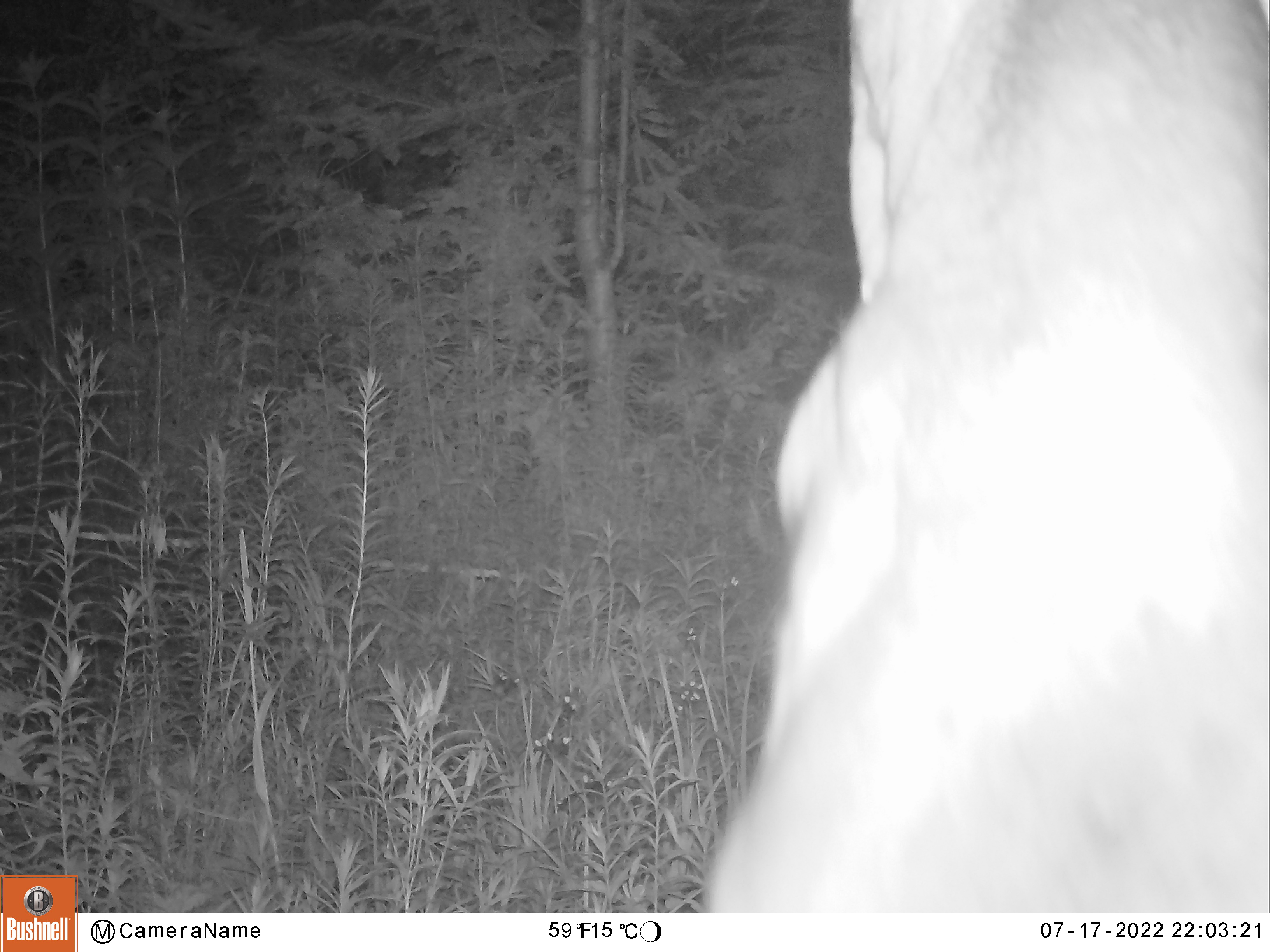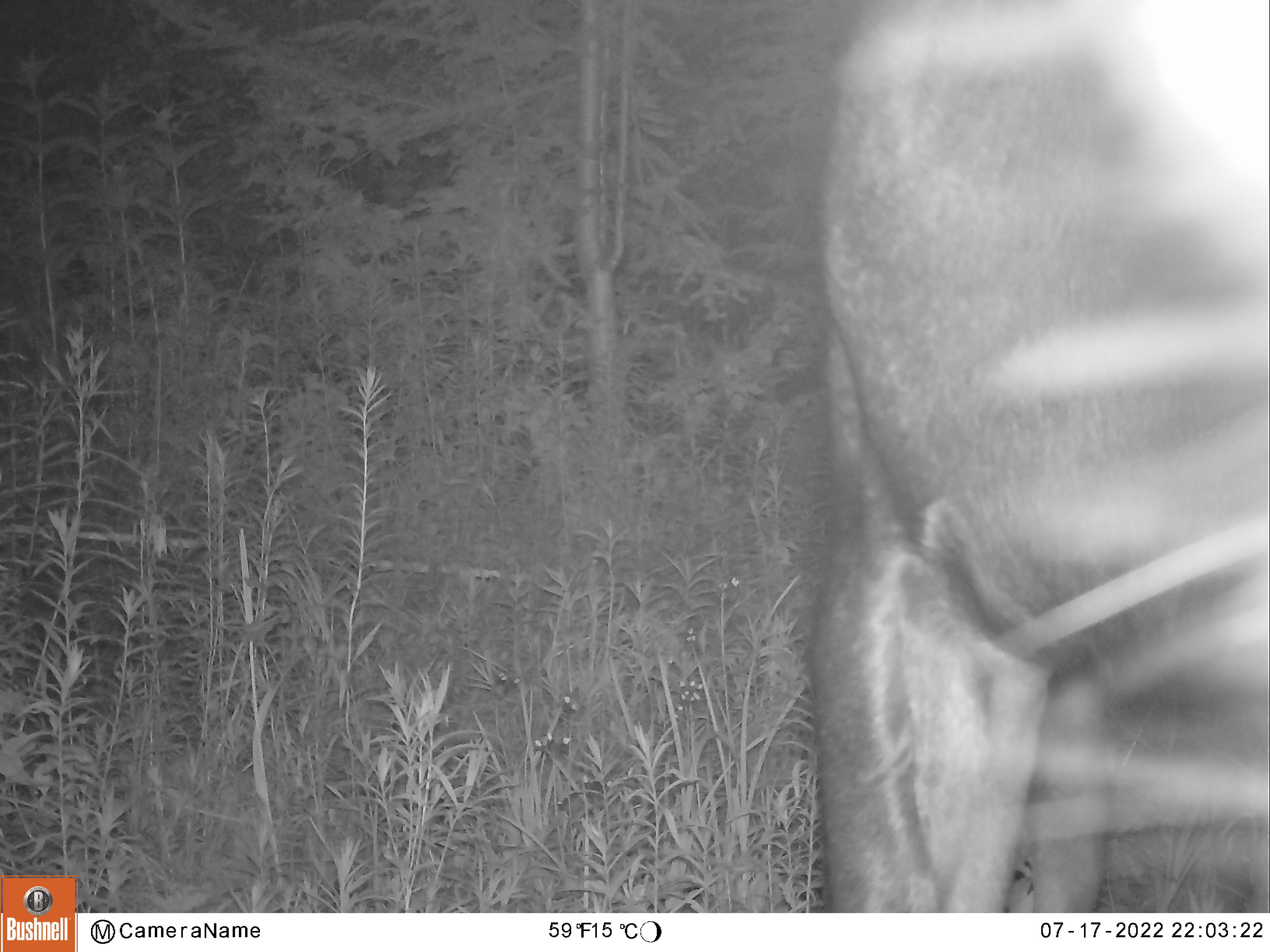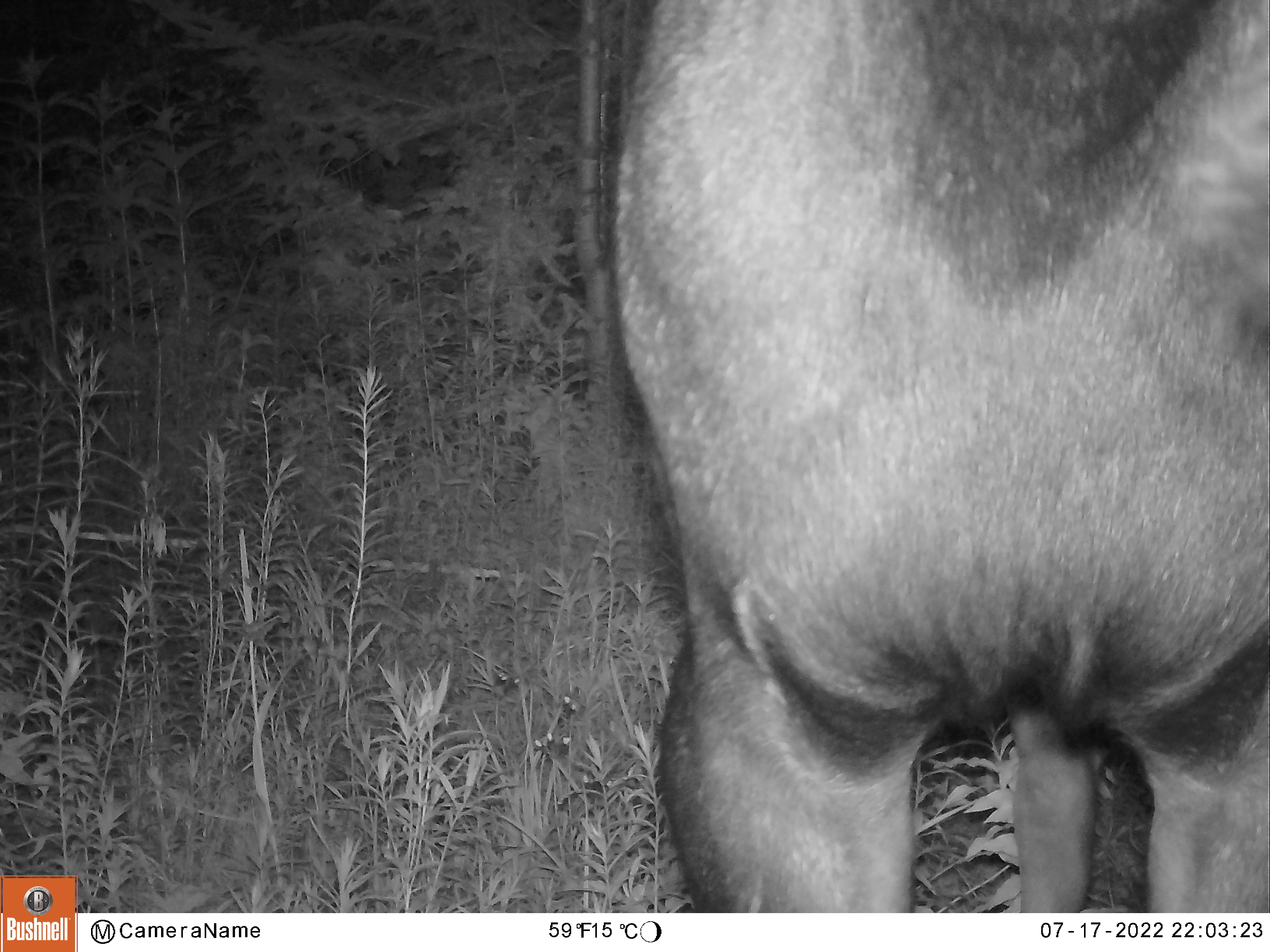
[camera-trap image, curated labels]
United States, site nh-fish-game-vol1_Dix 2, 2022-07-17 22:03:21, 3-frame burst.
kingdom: Animalia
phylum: Chordata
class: Mammalia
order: Artiodactyla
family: Cervidae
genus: Alces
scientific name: Alces alces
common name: moose